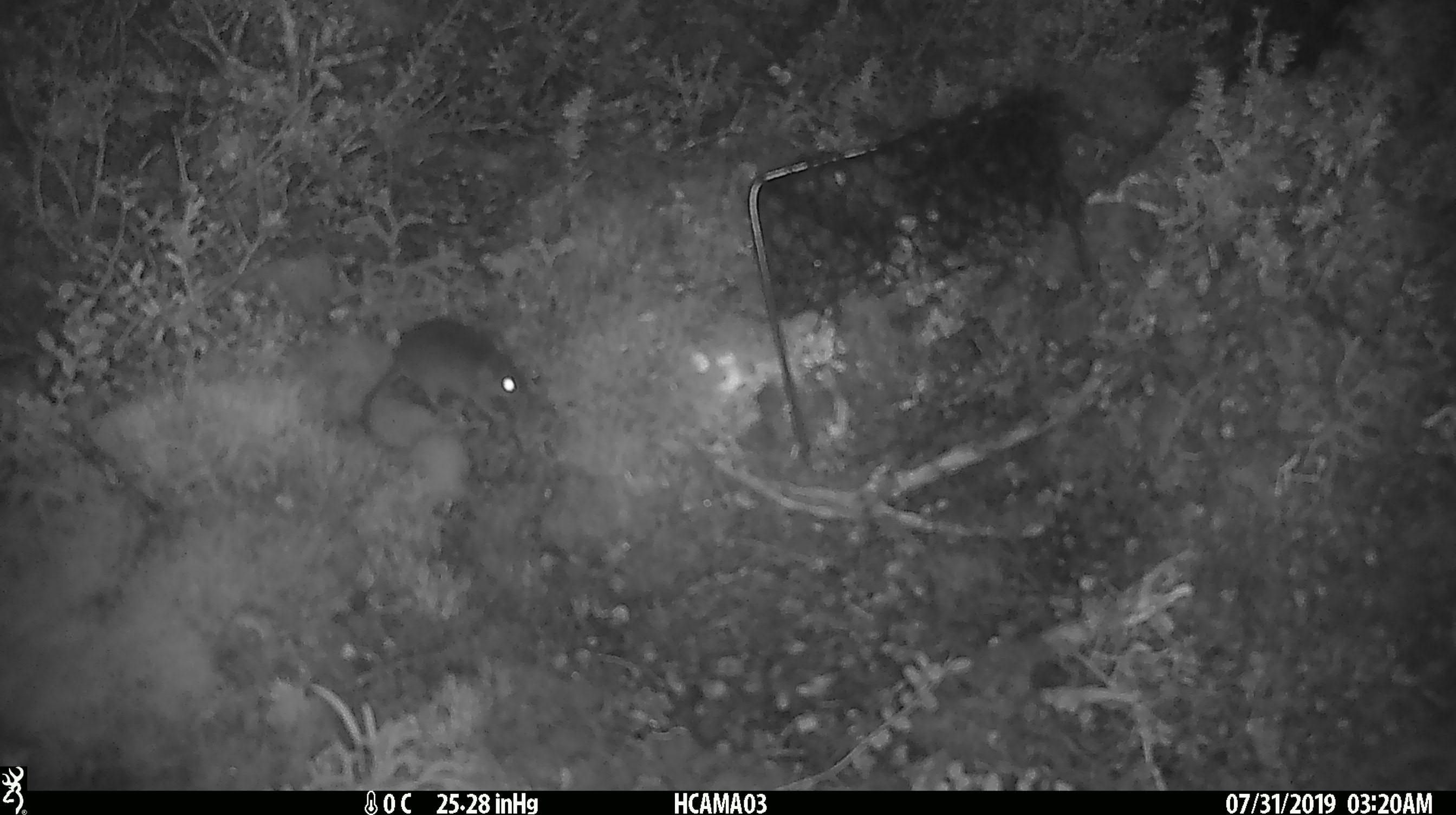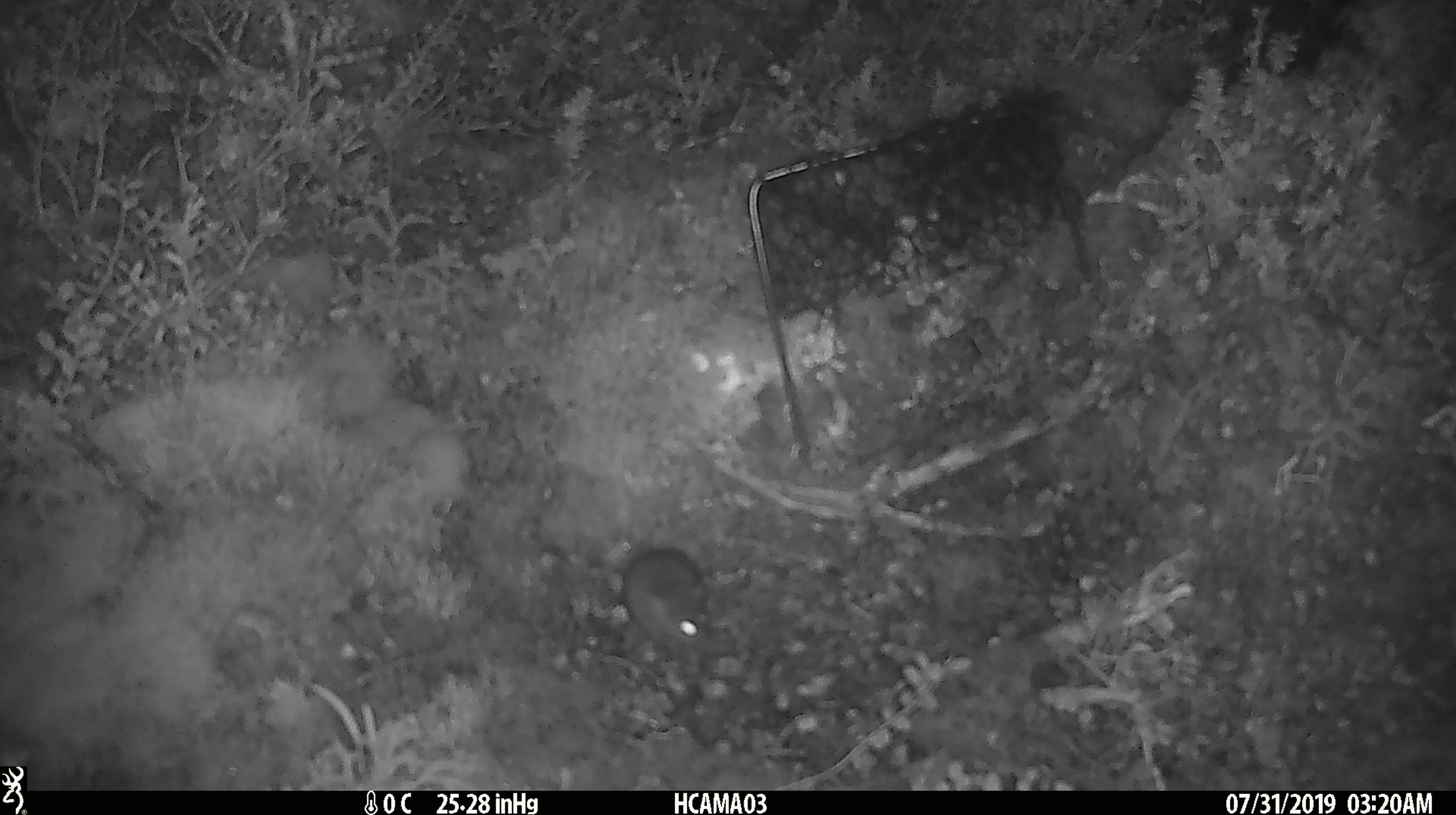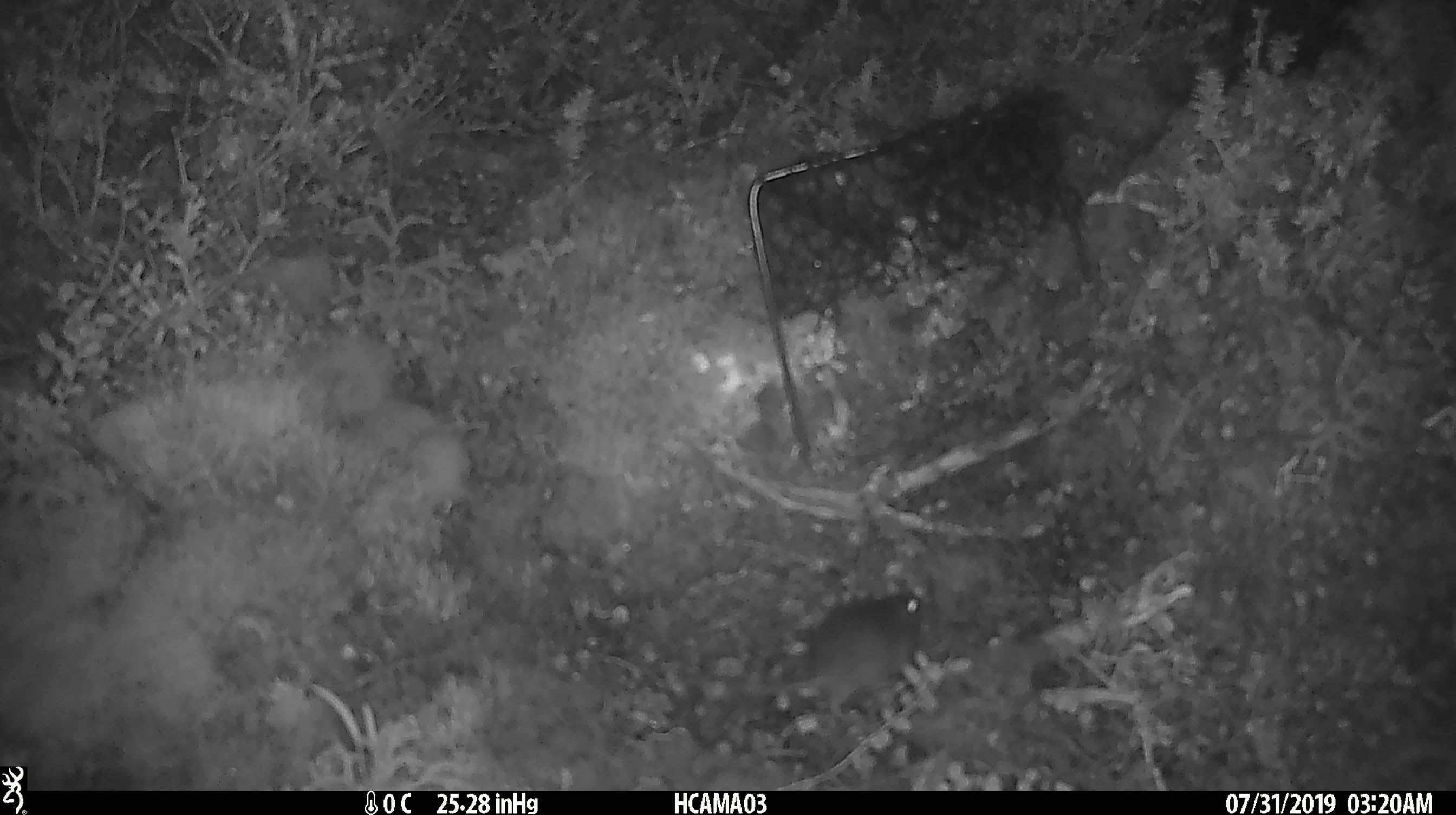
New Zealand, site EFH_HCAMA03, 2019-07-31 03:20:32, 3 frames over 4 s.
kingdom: Animalia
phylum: Chordata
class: Mammalia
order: Rodentia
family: Muridae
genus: Mus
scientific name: Mus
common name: mouse